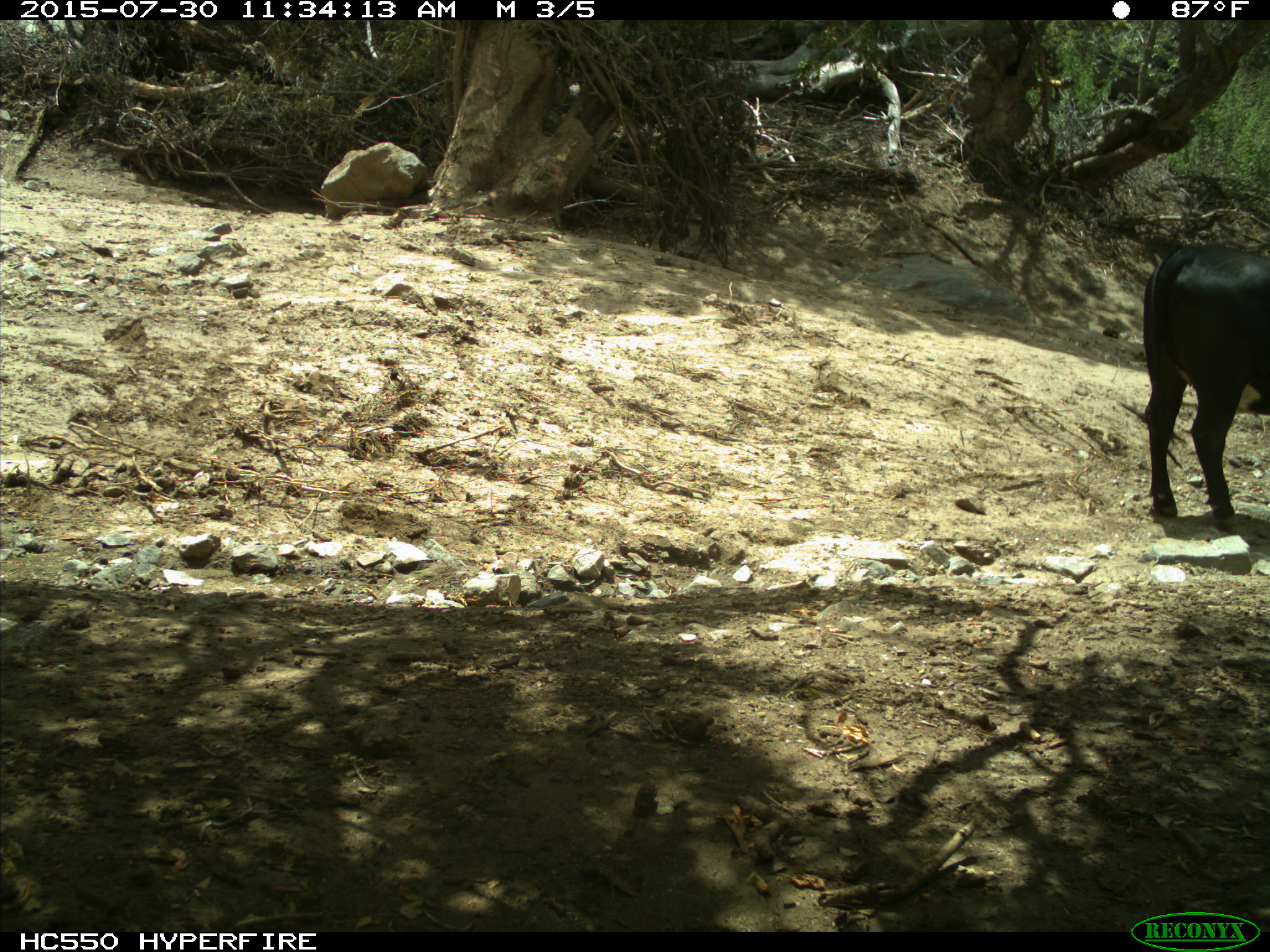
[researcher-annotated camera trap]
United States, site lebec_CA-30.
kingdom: Animalia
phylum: Chordata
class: Mammalia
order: Artiodactyla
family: Bovidae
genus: Bos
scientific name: Bos taurus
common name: domestic cow